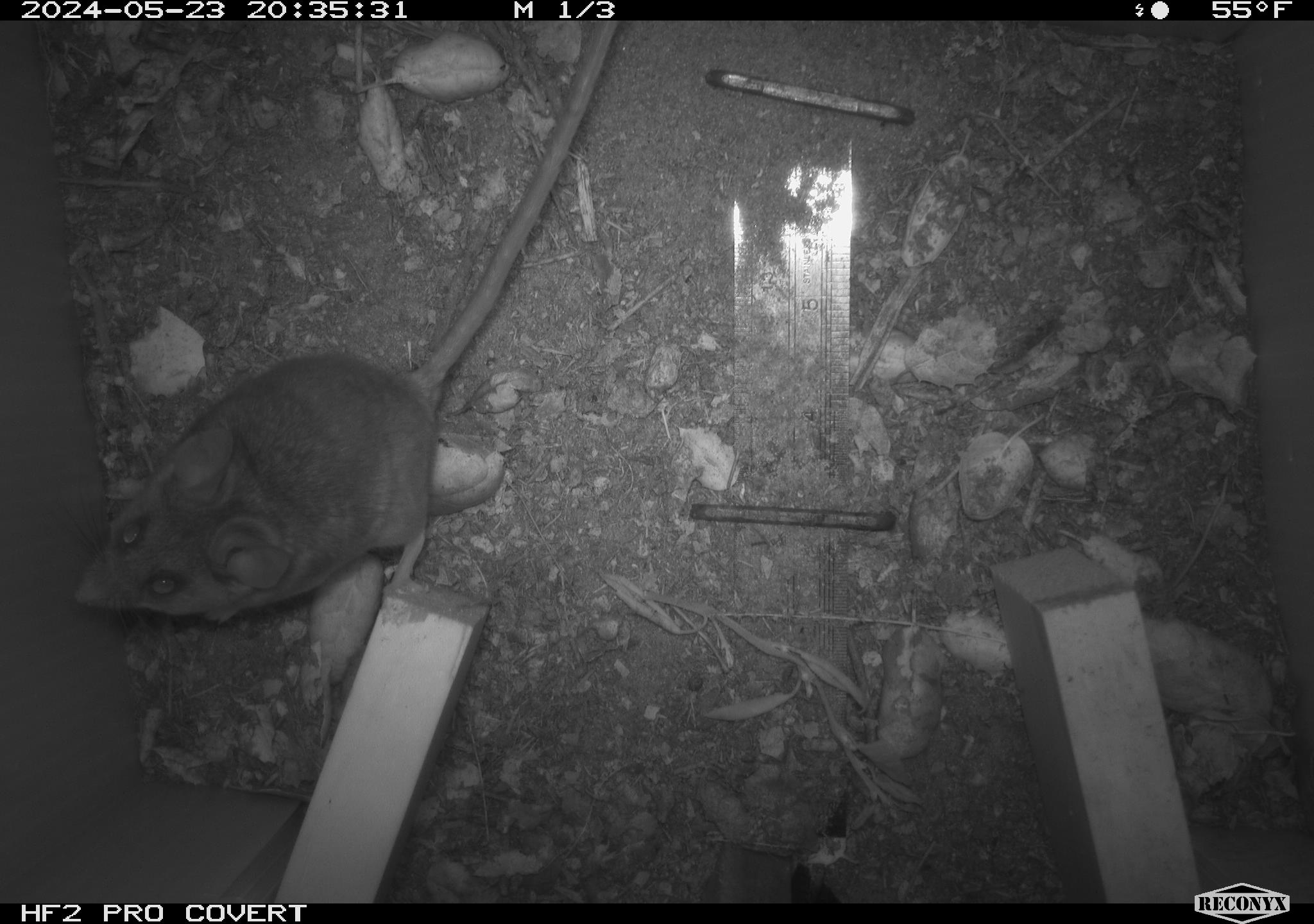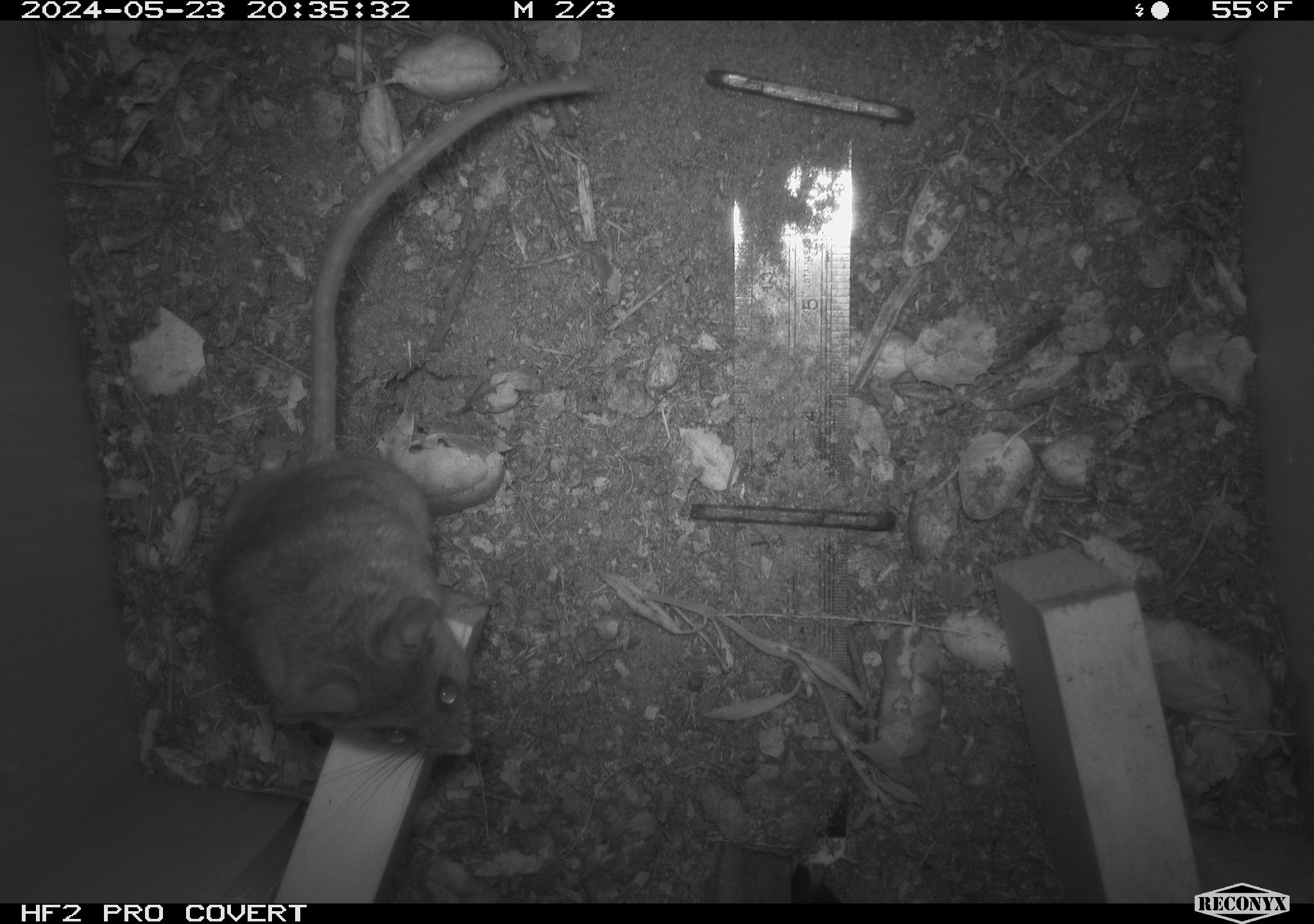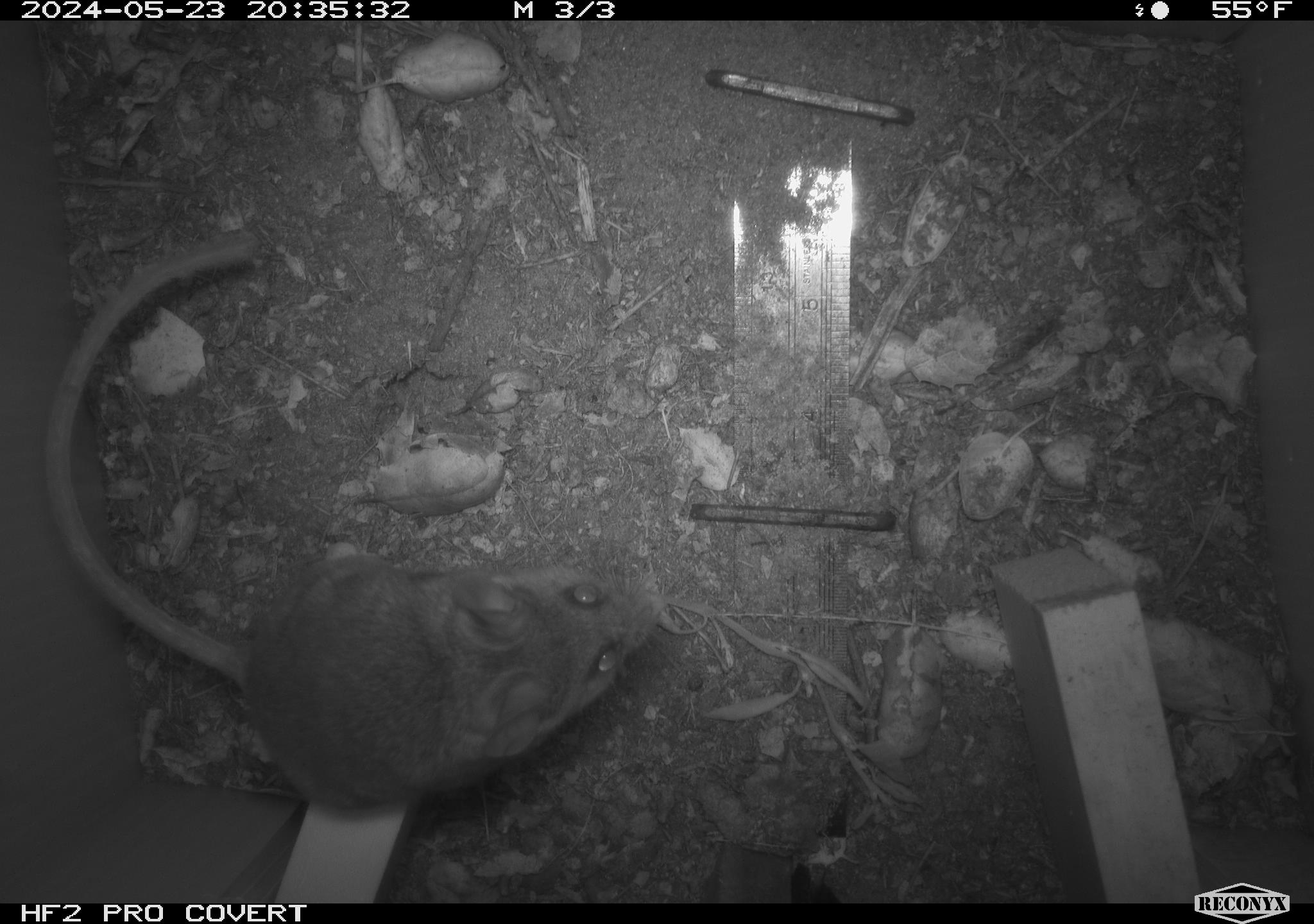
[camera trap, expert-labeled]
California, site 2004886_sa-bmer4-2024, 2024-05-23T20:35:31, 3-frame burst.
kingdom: Animalia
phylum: Chordata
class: Mammalia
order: Rodentia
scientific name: Rodentia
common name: mouse species